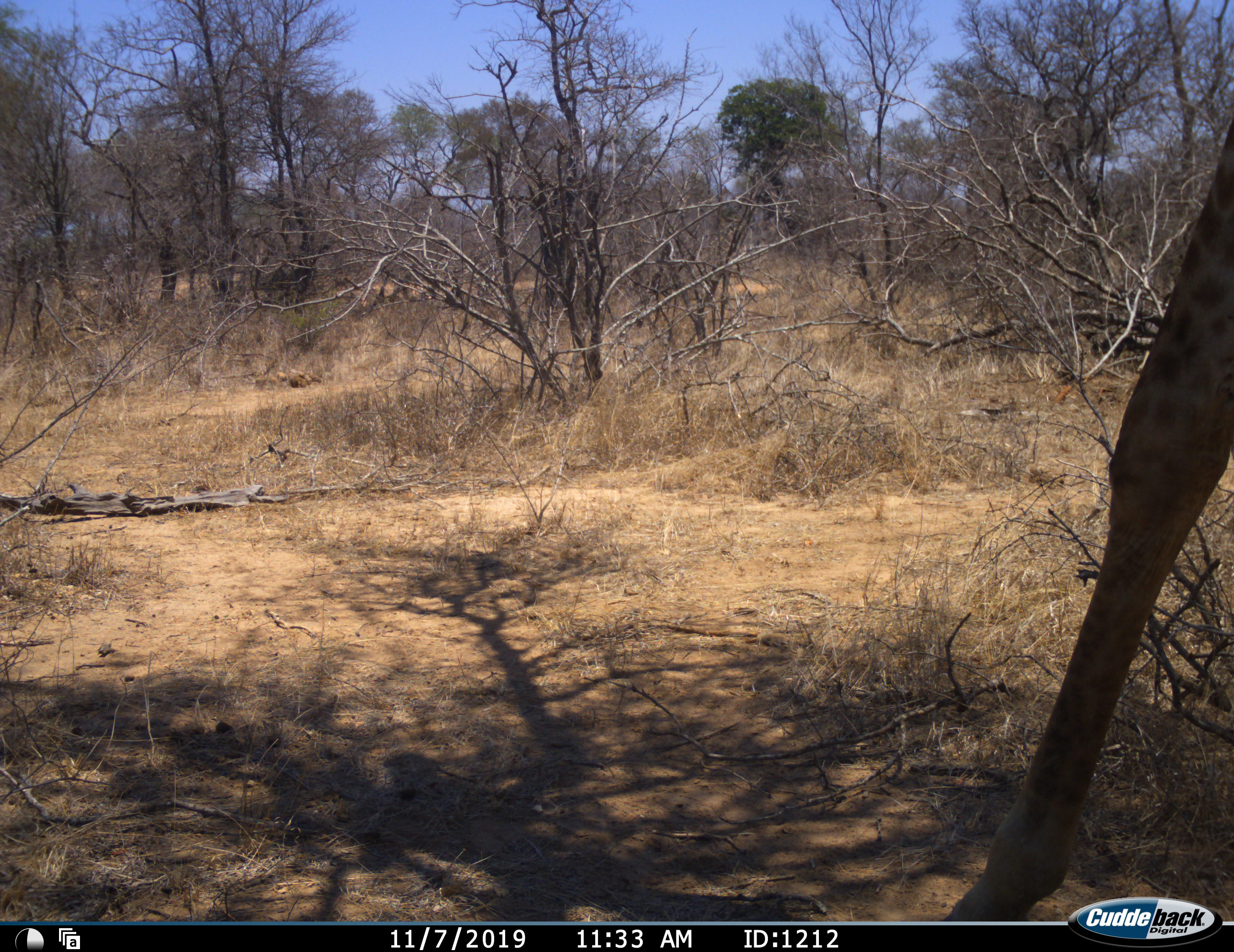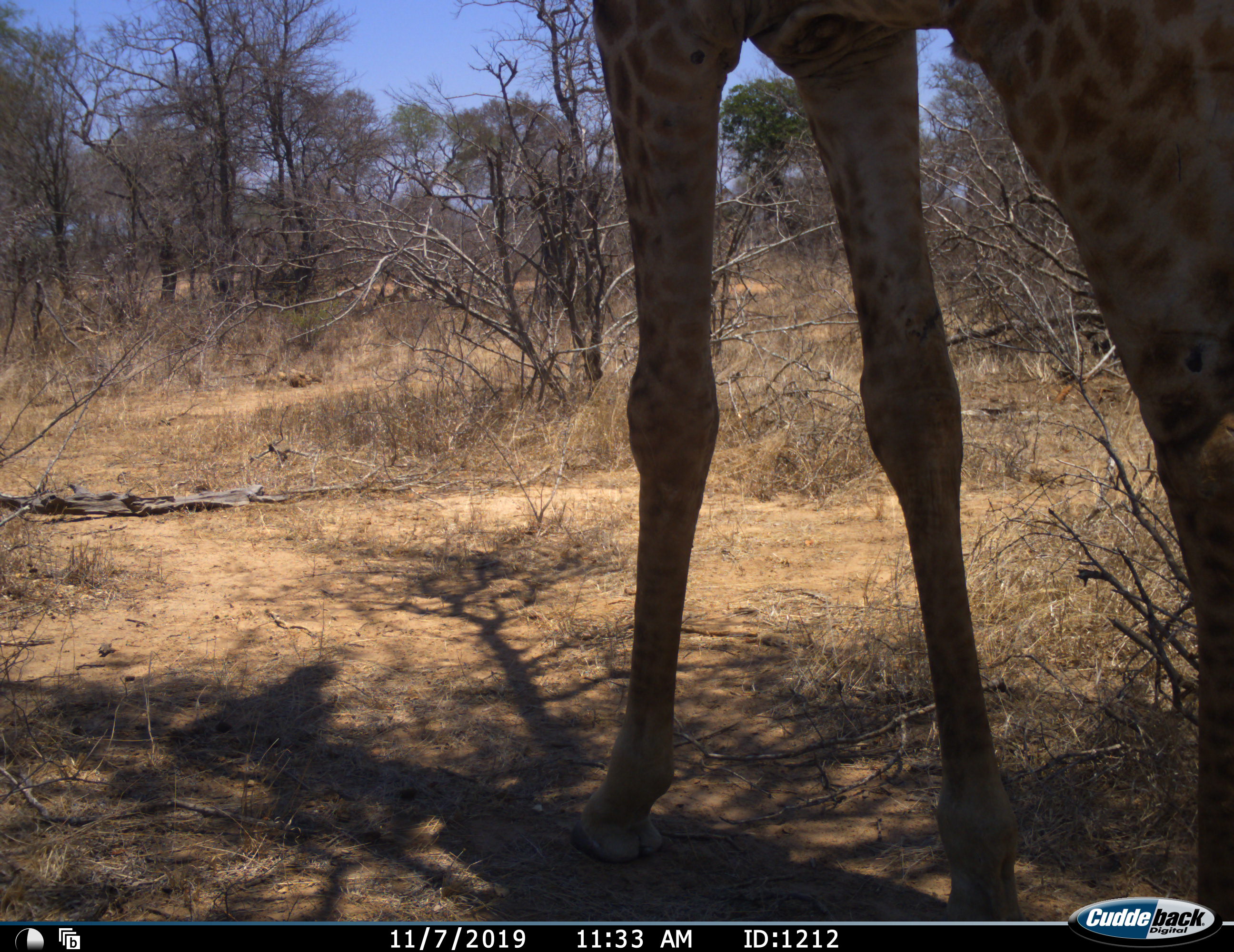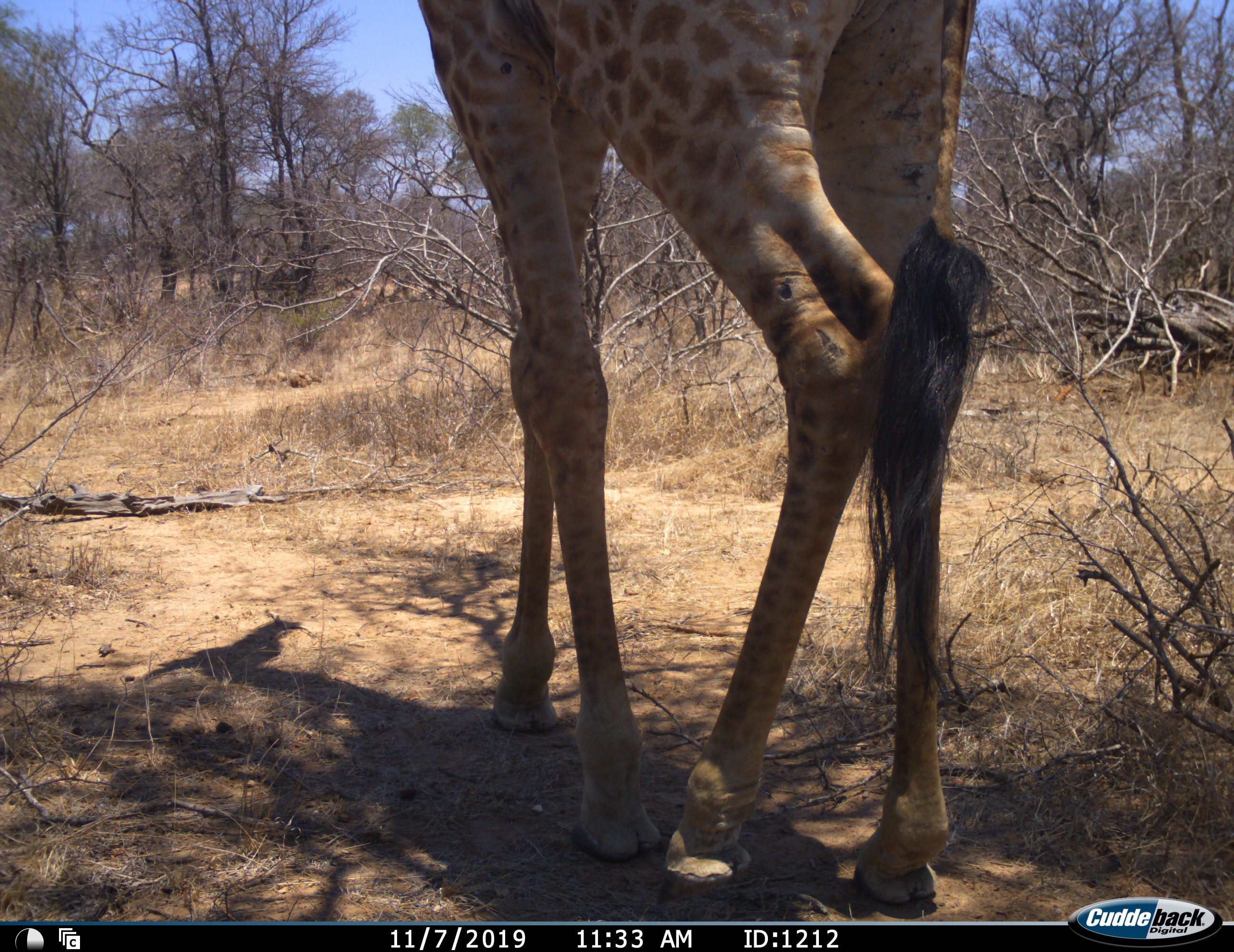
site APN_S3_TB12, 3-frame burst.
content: unidentified animal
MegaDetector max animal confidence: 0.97